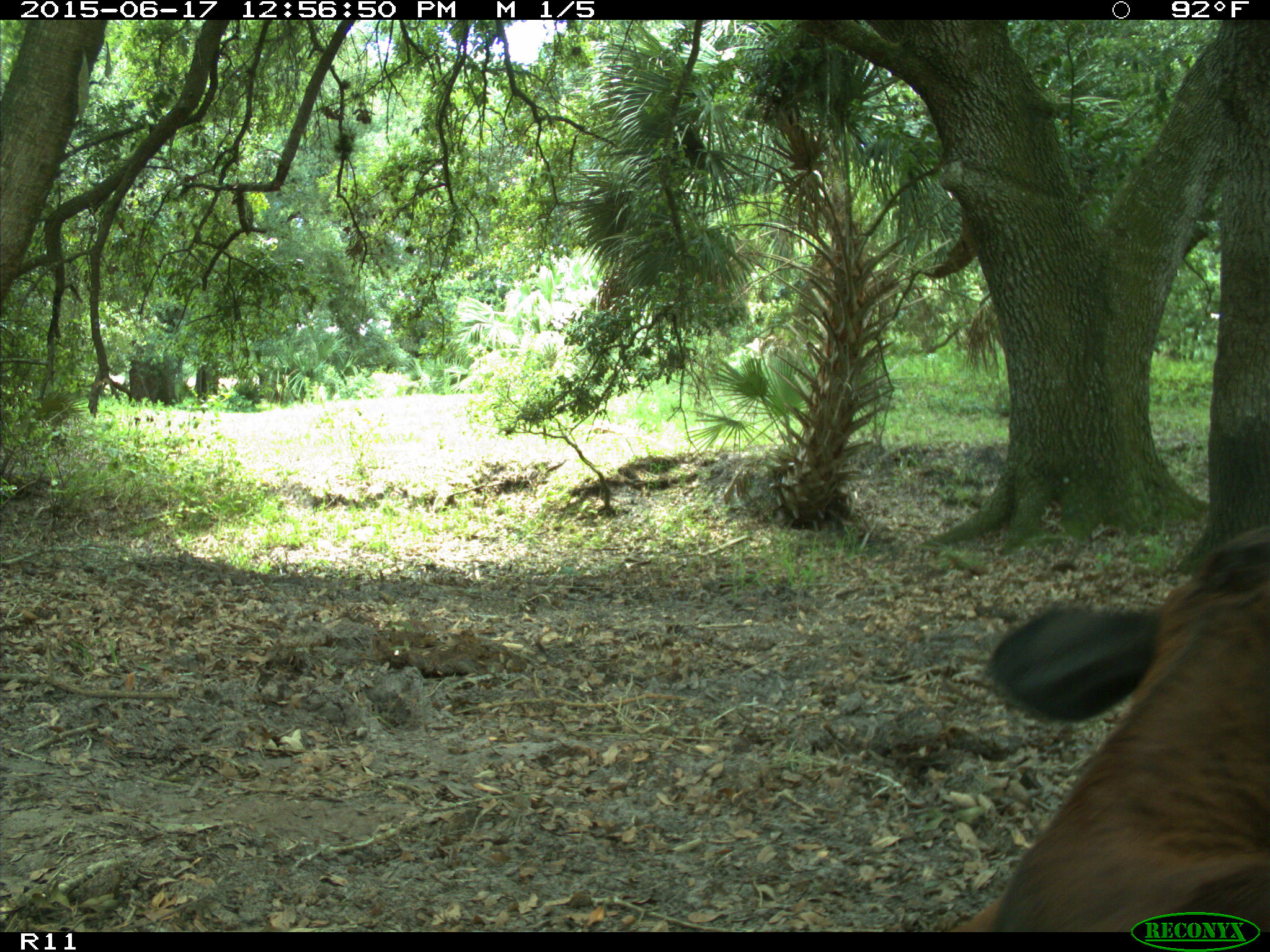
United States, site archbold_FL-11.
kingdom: Animalia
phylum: Chordata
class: Mammalia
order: Artiodactyla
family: Bovidae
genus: Bos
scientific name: Bos taurus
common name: domestic cow